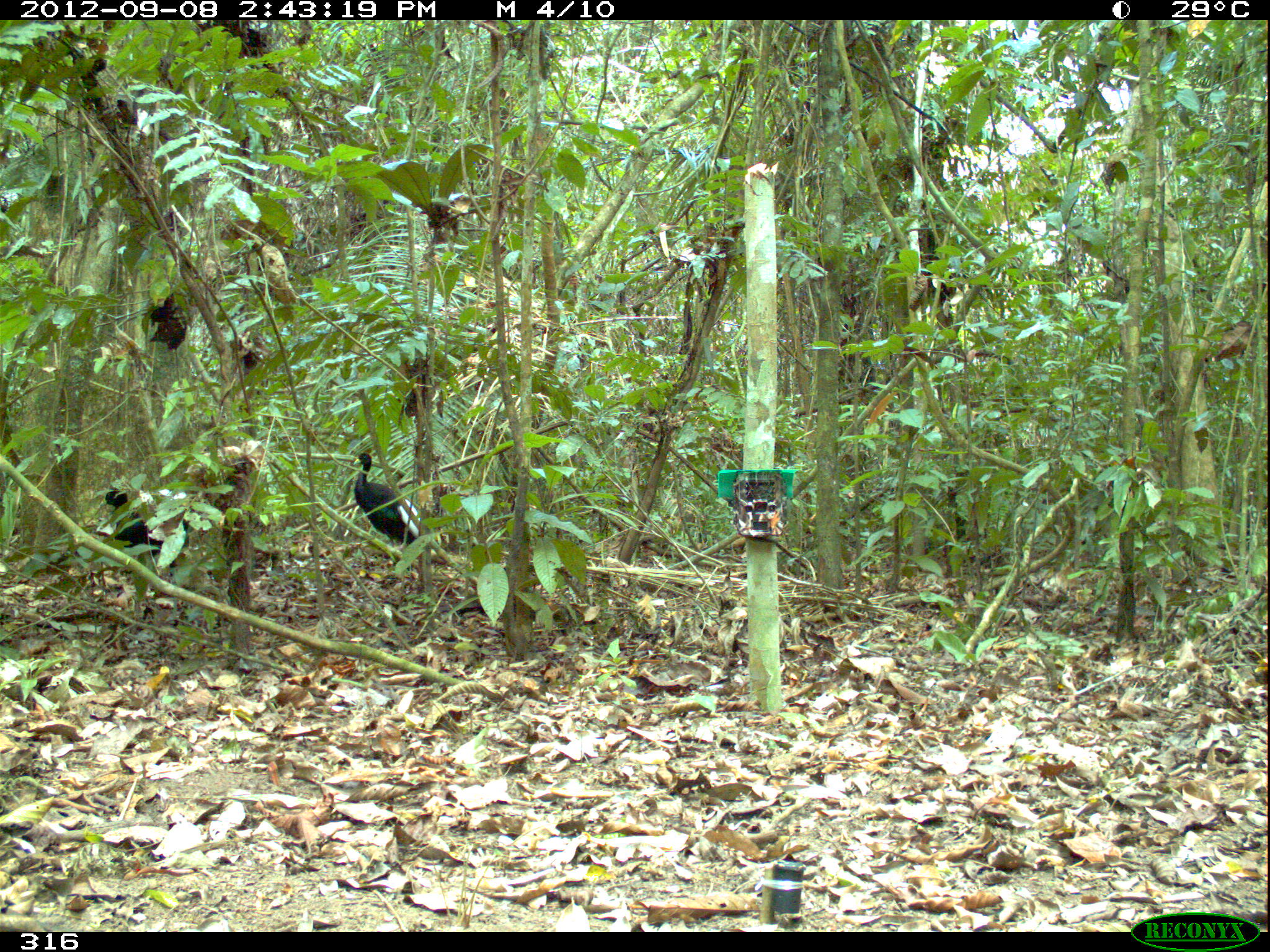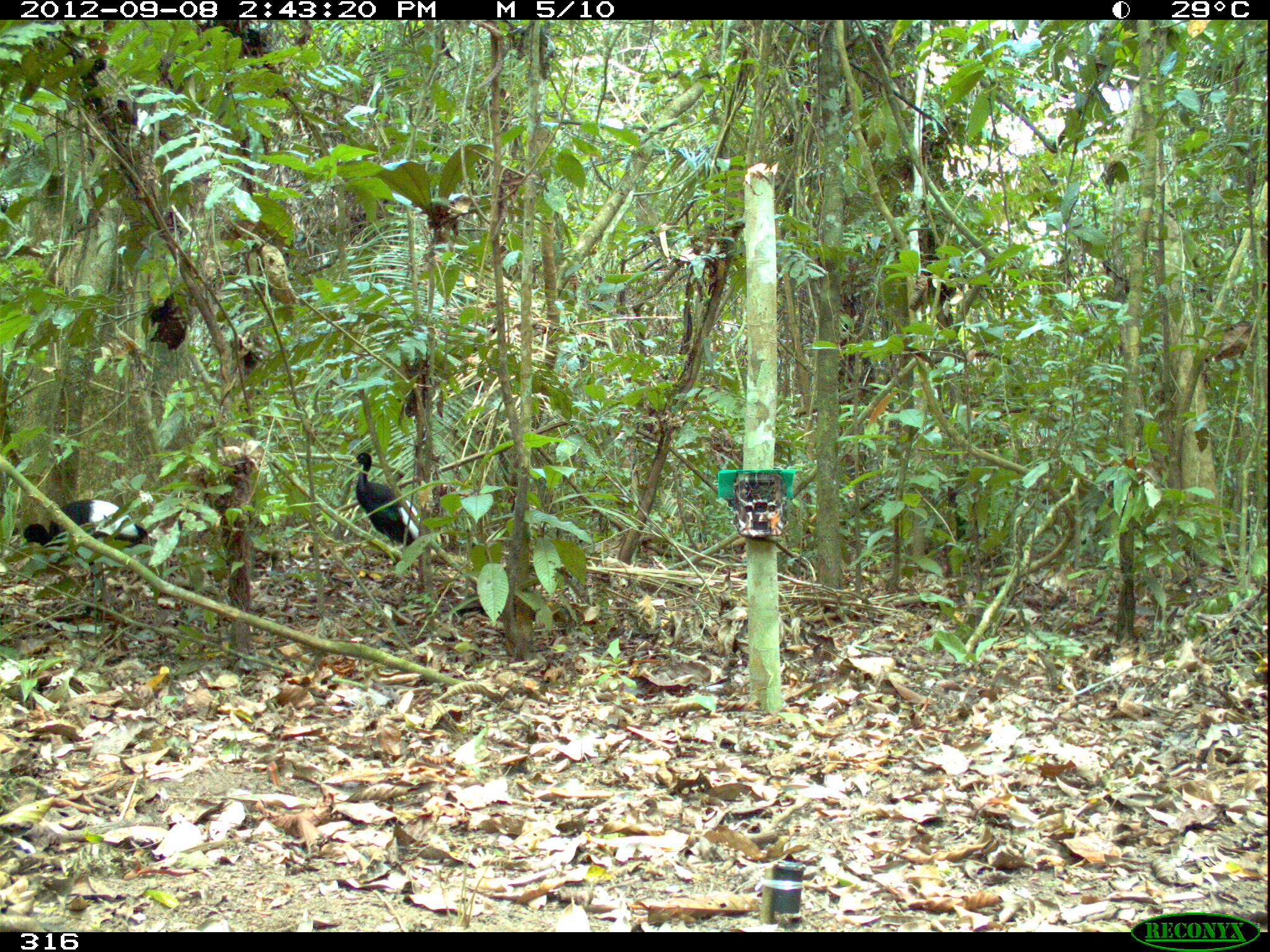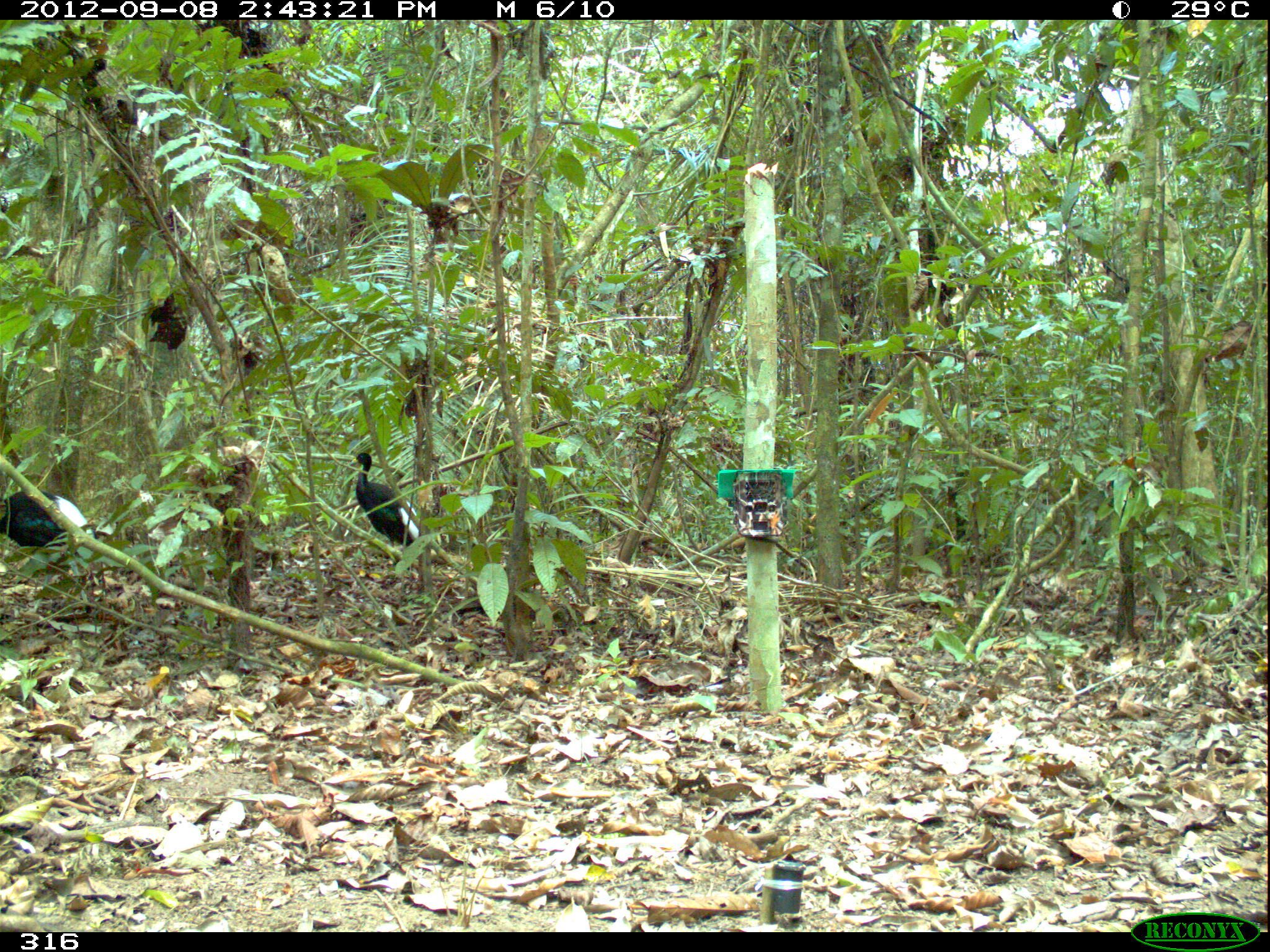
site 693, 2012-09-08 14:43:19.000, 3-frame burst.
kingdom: Animalia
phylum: Chordata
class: Aves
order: Gruiformes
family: Psophiidae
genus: Psophia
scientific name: Psophia leucoptera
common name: pale-winged trumpeter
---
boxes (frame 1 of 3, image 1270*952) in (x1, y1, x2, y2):
psophia leucoptera: (96, 490, 189, 583); (353, 453, 419, 546)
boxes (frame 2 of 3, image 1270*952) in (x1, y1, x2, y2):
psophia leucoptera: (19, 499, 147, 589); (351, 451, 421, 545)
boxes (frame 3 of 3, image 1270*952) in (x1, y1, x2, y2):
psophia leucoptera: (0, 489, 95, 560); (350, 452, 420, 547)